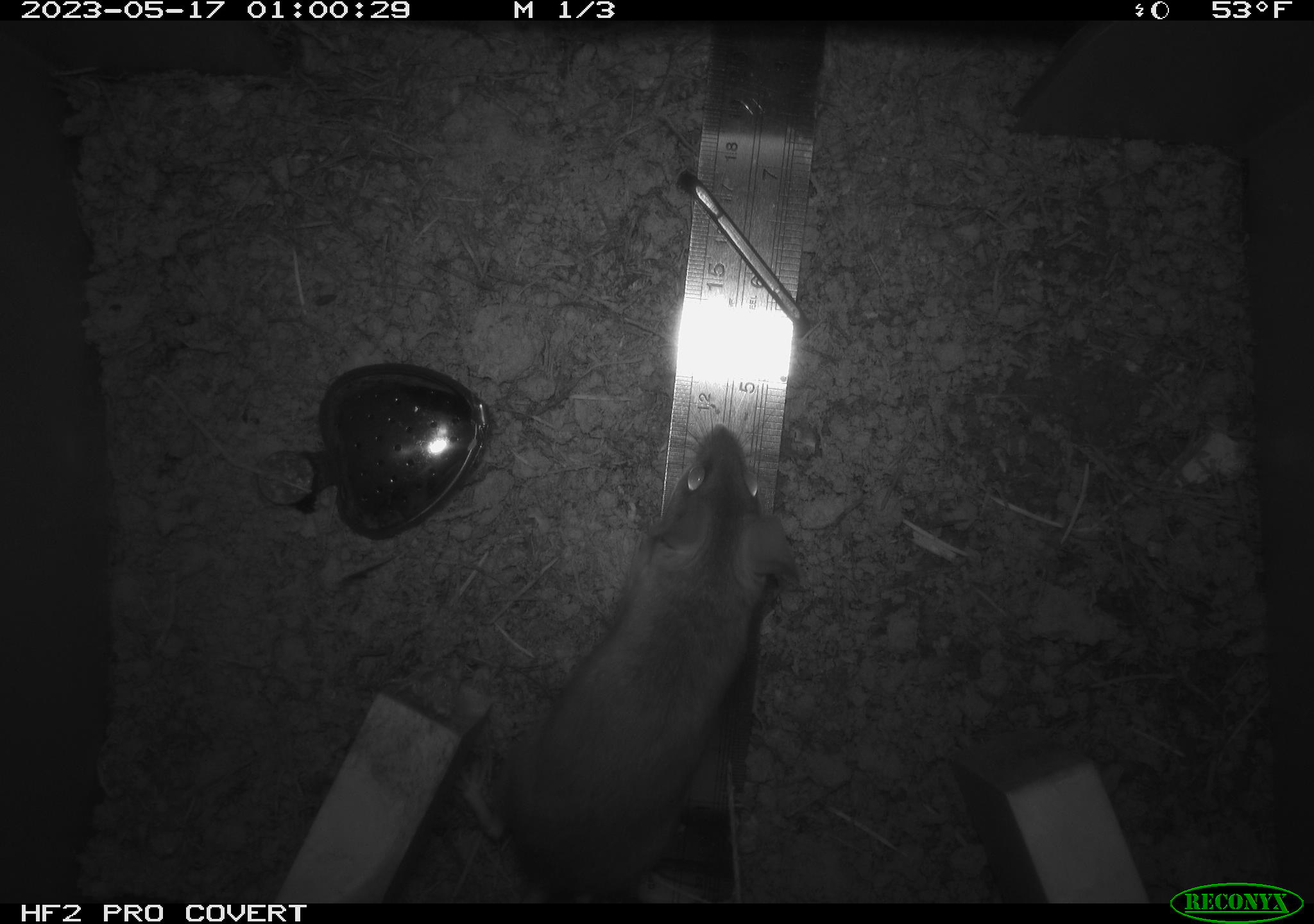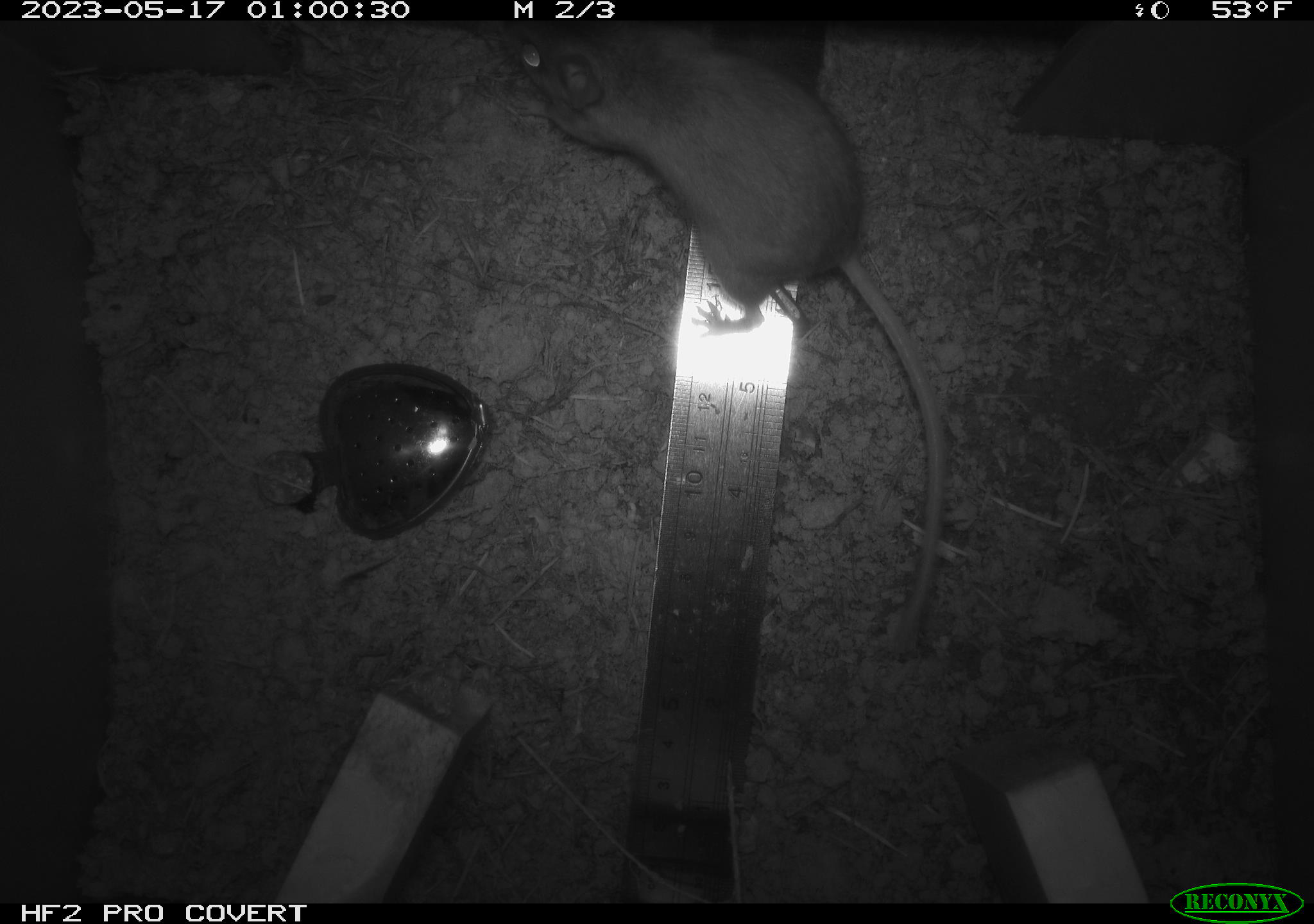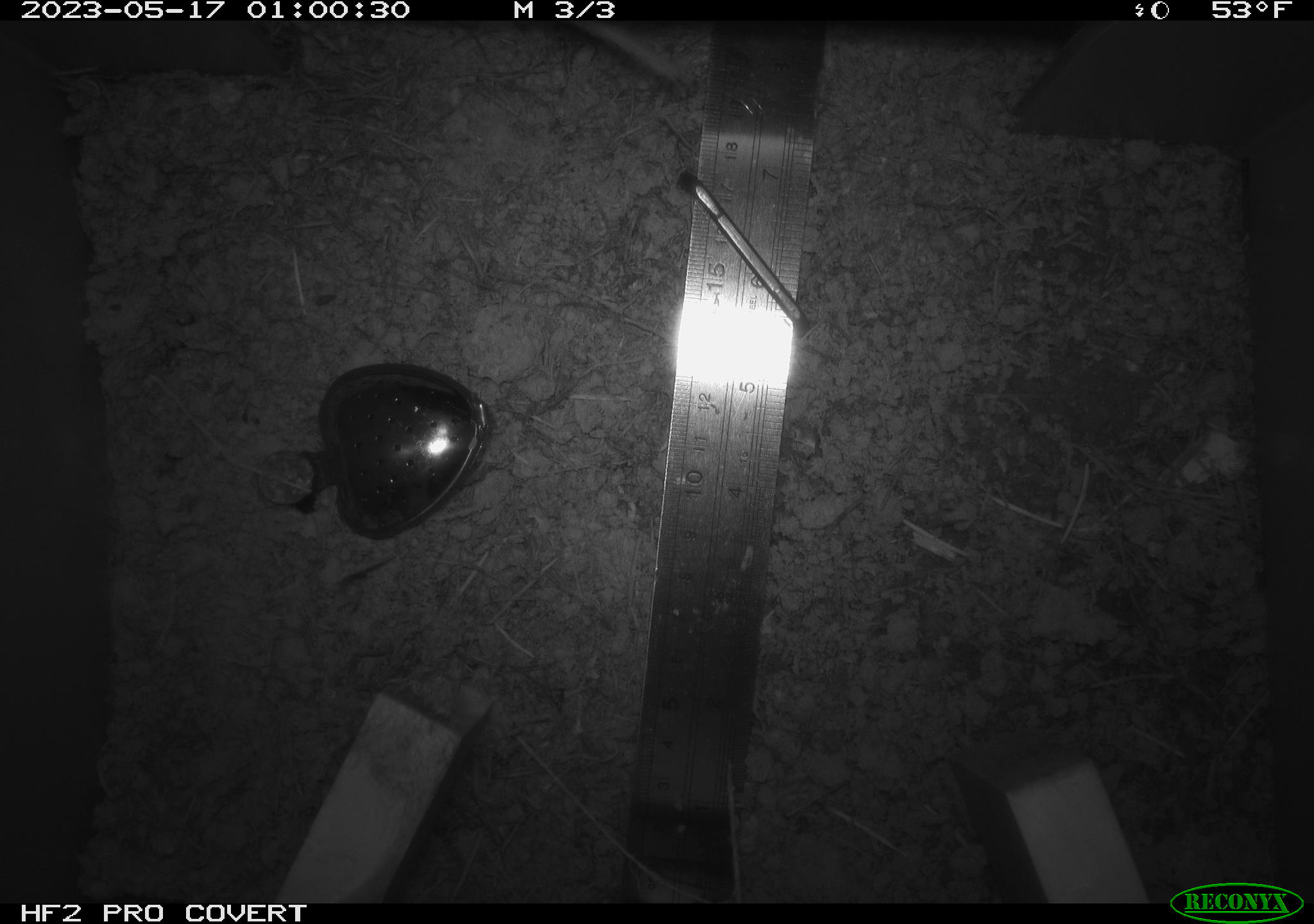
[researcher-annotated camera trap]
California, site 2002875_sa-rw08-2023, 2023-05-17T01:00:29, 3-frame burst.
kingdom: Animalia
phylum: Chordata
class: Mammalia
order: Rodentia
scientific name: Rodentia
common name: mouse species